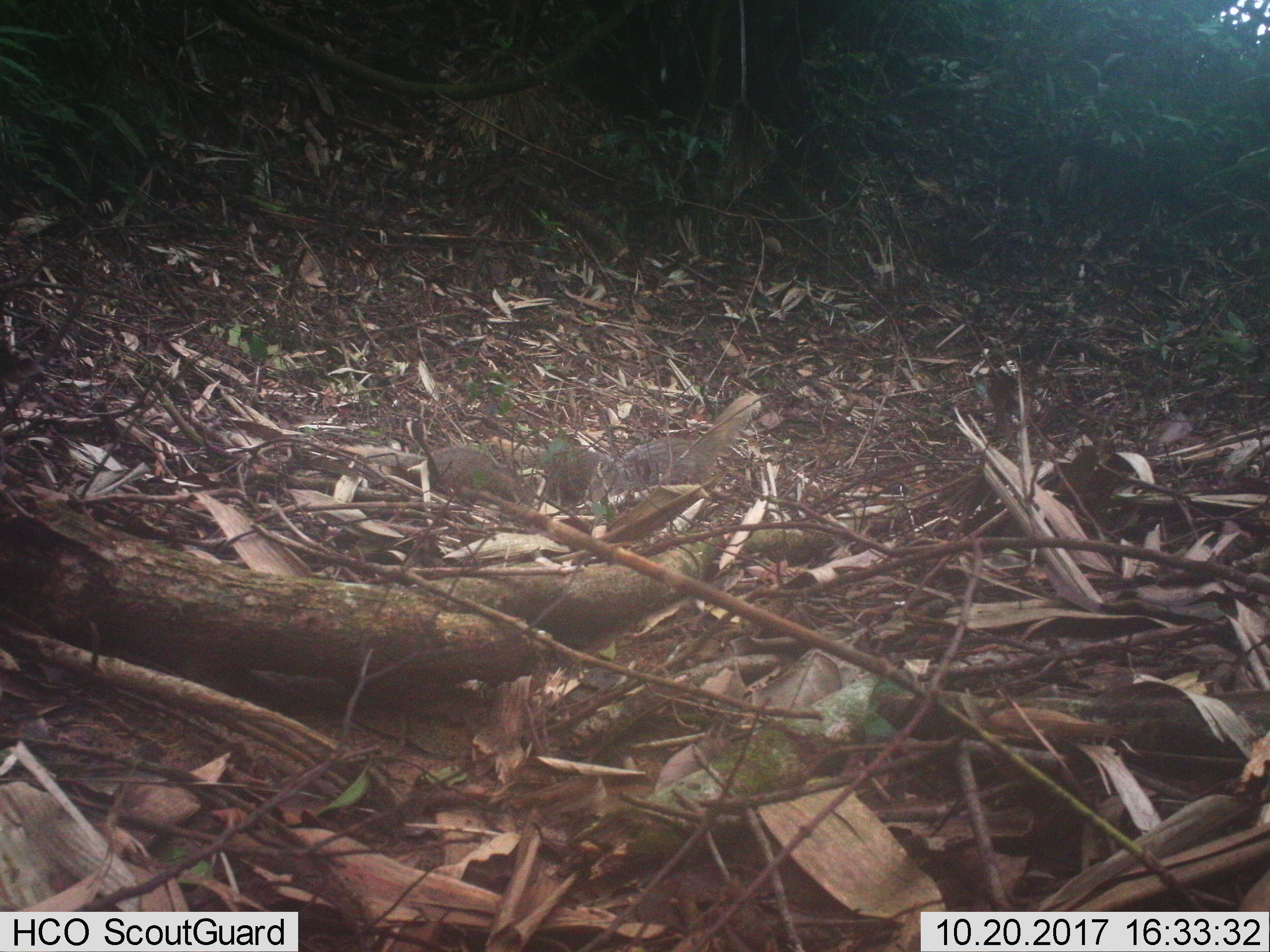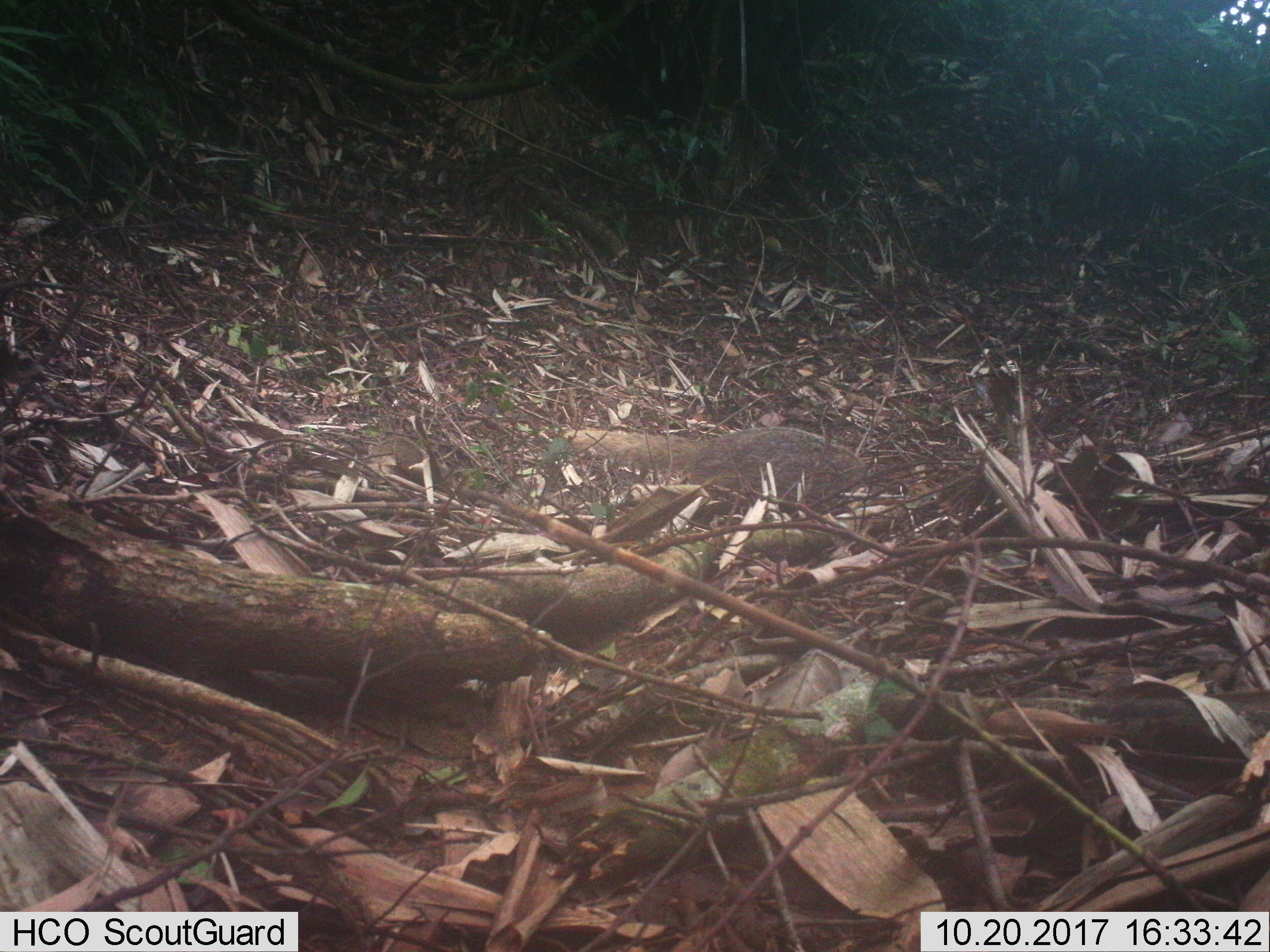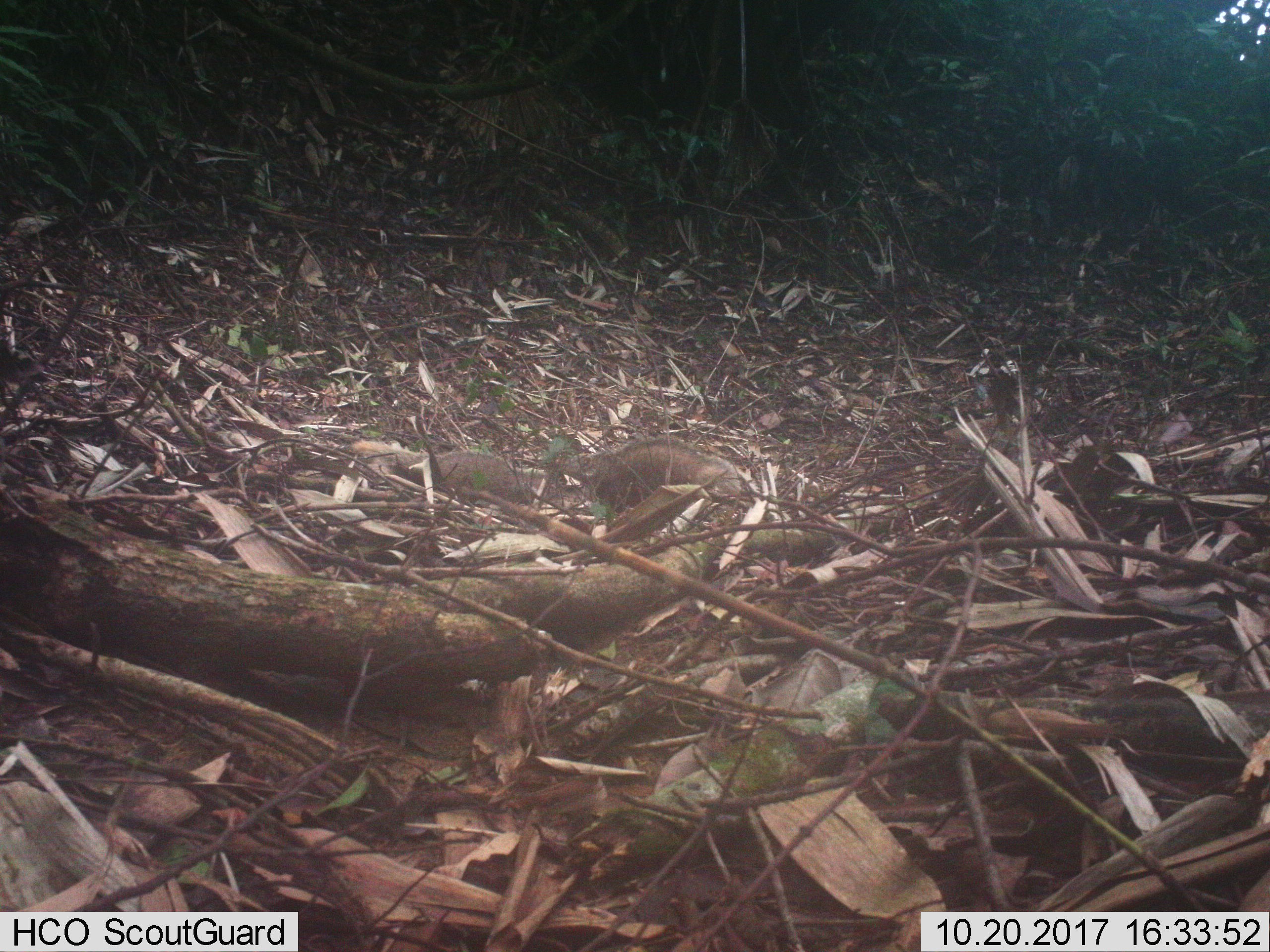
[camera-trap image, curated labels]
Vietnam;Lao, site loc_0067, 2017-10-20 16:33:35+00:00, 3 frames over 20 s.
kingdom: Animalia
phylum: Chordata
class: Mammalia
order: Carnivora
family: Herpestidae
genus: Urva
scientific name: Urva urva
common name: crab-eating mongoose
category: crab eating mongoose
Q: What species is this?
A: Crab eating mongoose (crab-eating mongoose) (Urva urva).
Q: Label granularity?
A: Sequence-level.